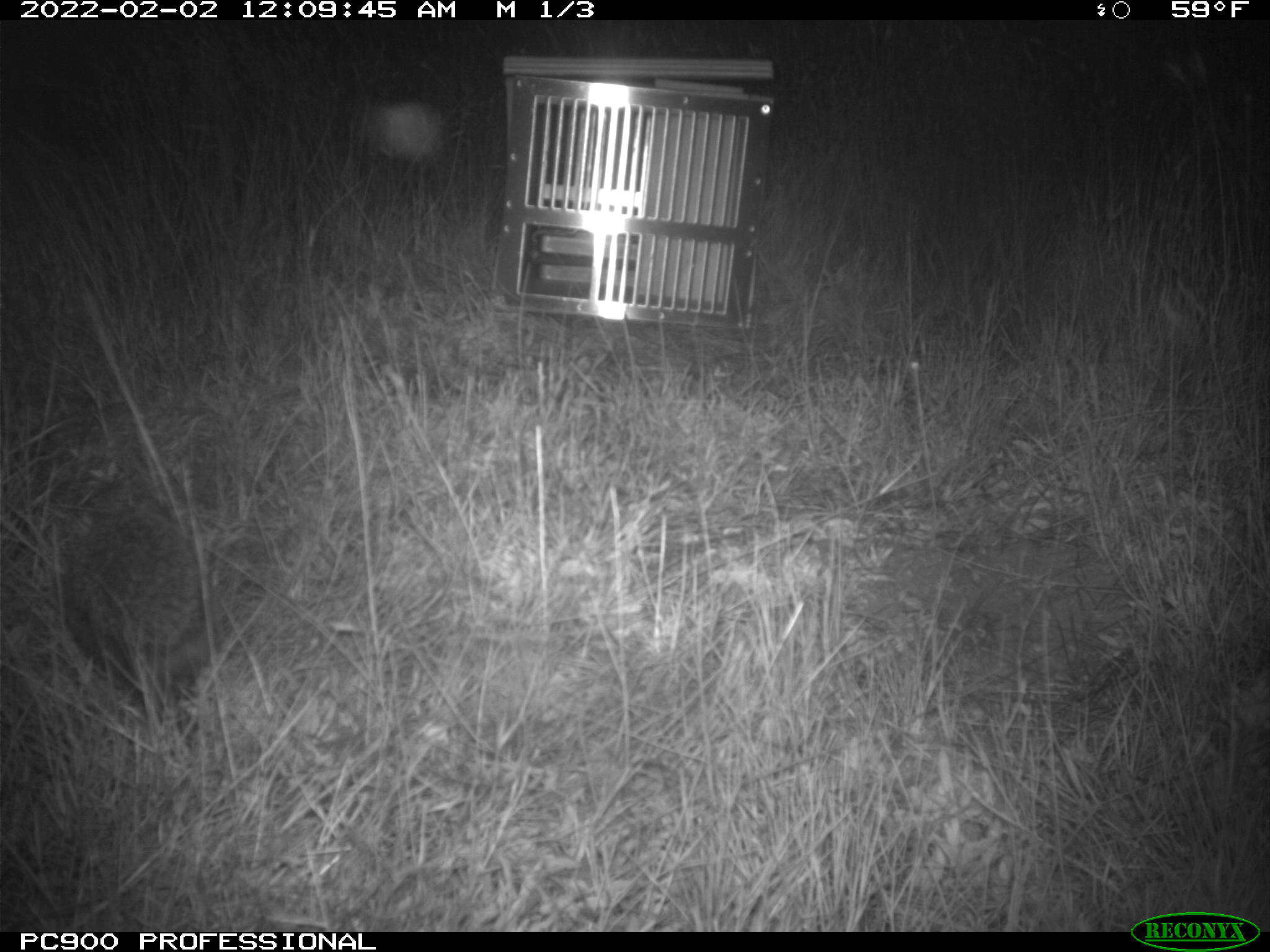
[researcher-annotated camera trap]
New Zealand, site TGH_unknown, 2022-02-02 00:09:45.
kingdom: Animalia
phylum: Chordata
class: Mammalia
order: Eulipotyphla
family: Erinaceidae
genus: Erinaceus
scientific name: Erinaceus europaeus europaeus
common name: european hedgehog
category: hedgehog